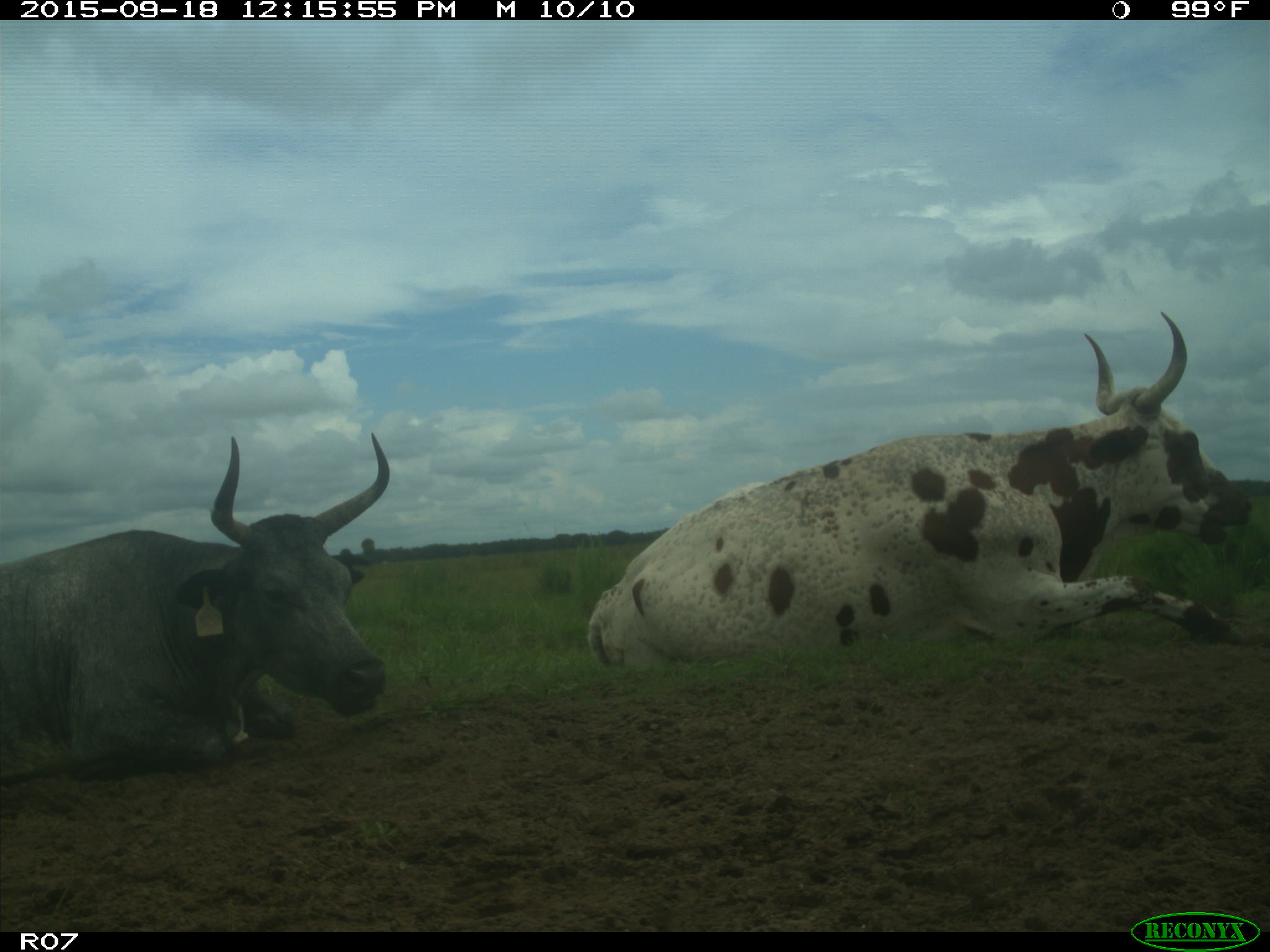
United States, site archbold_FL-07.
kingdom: Animalia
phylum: Chordata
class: Mammalia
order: Artiodactyla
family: Bovidae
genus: Bos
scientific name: Bos taurus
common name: domestic cow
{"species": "Bos taurus (domestic cow)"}